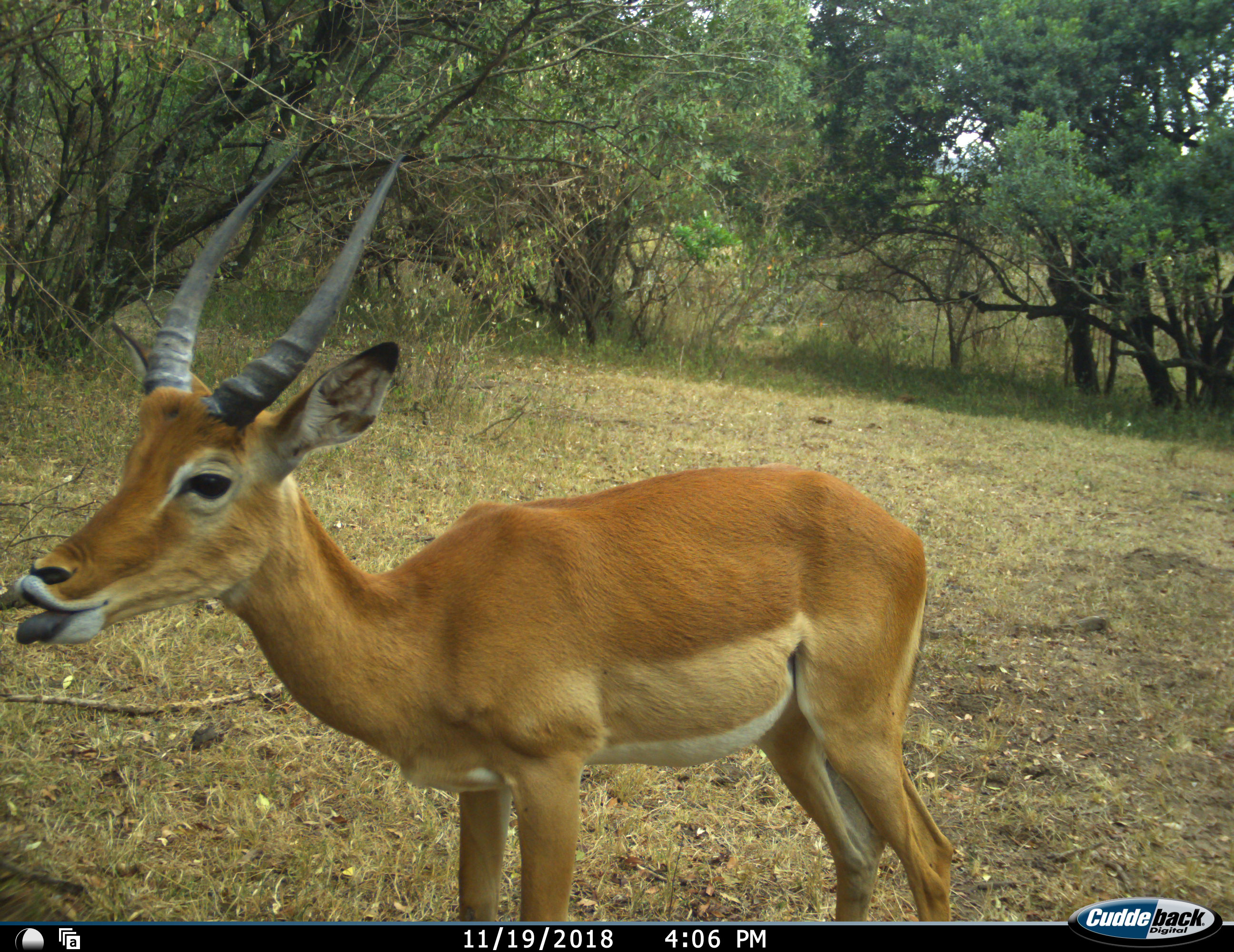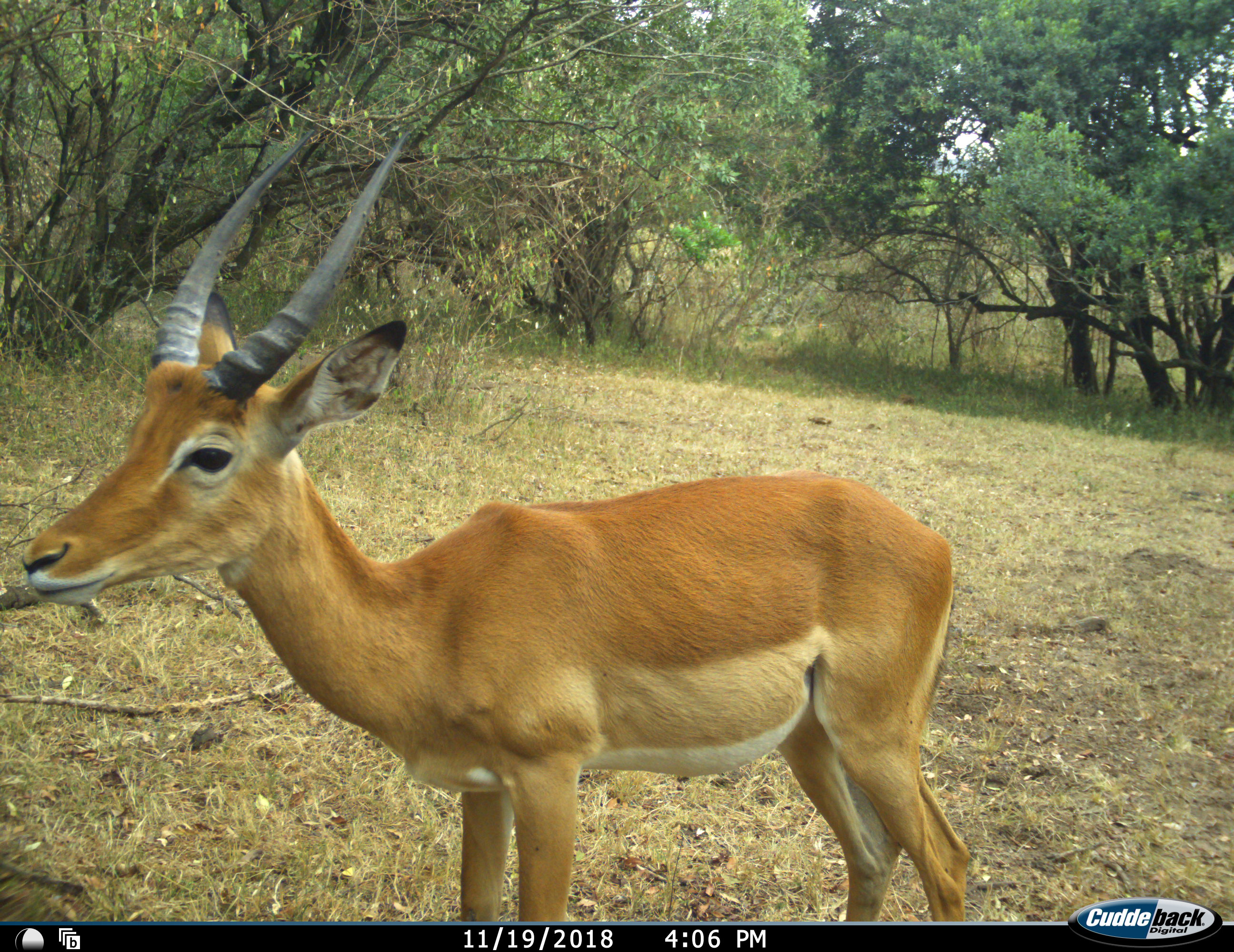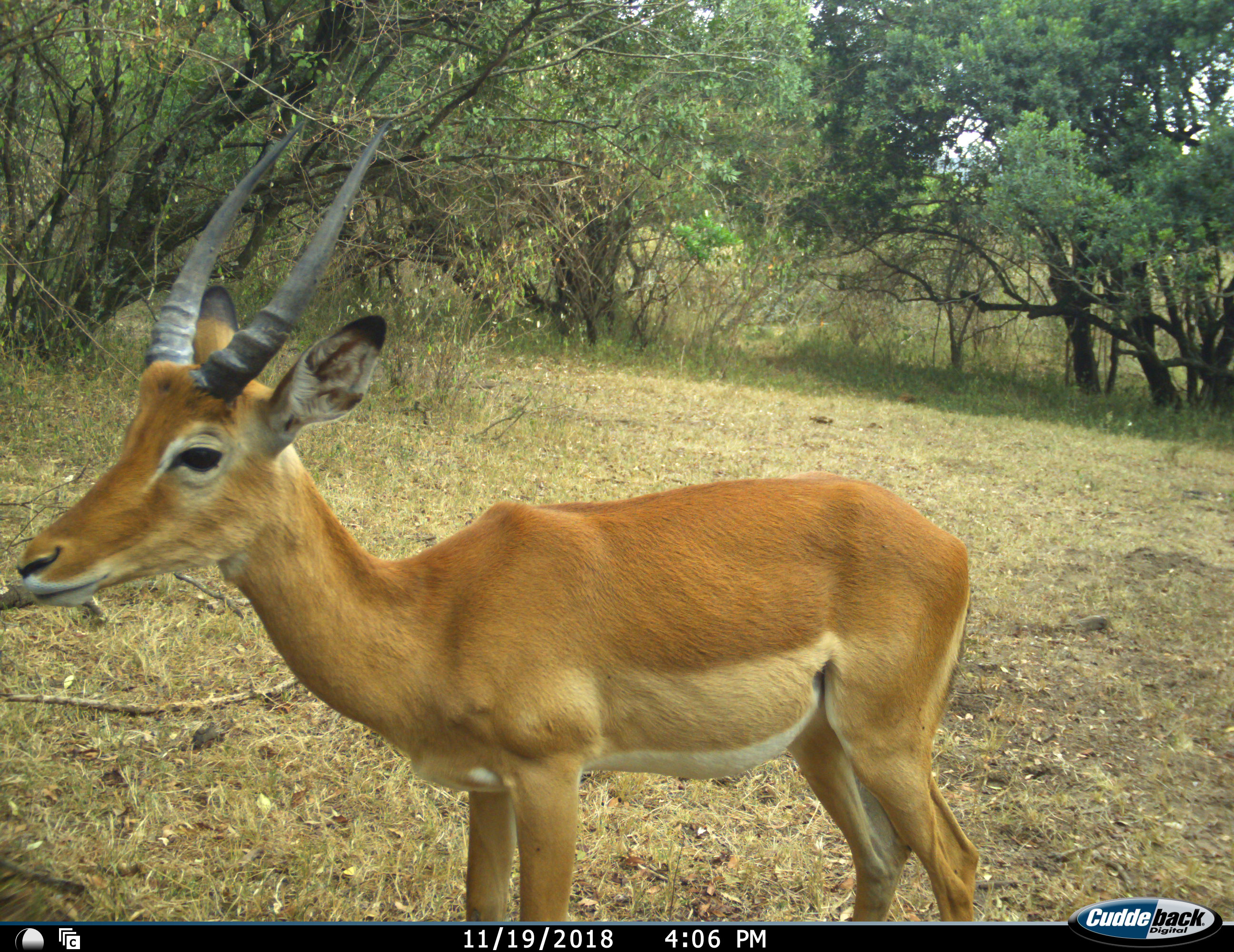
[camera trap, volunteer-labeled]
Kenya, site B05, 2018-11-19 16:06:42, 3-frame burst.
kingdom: Animalia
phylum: Chordata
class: Mammalia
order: Artiodactyla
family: Bovidae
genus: Aepyceros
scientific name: Aepyceros melampus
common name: impala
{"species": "impala (Aepyceros melampus)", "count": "1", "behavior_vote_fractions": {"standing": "80%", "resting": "0%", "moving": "20%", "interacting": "0%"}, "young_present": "0%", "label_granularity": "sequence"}